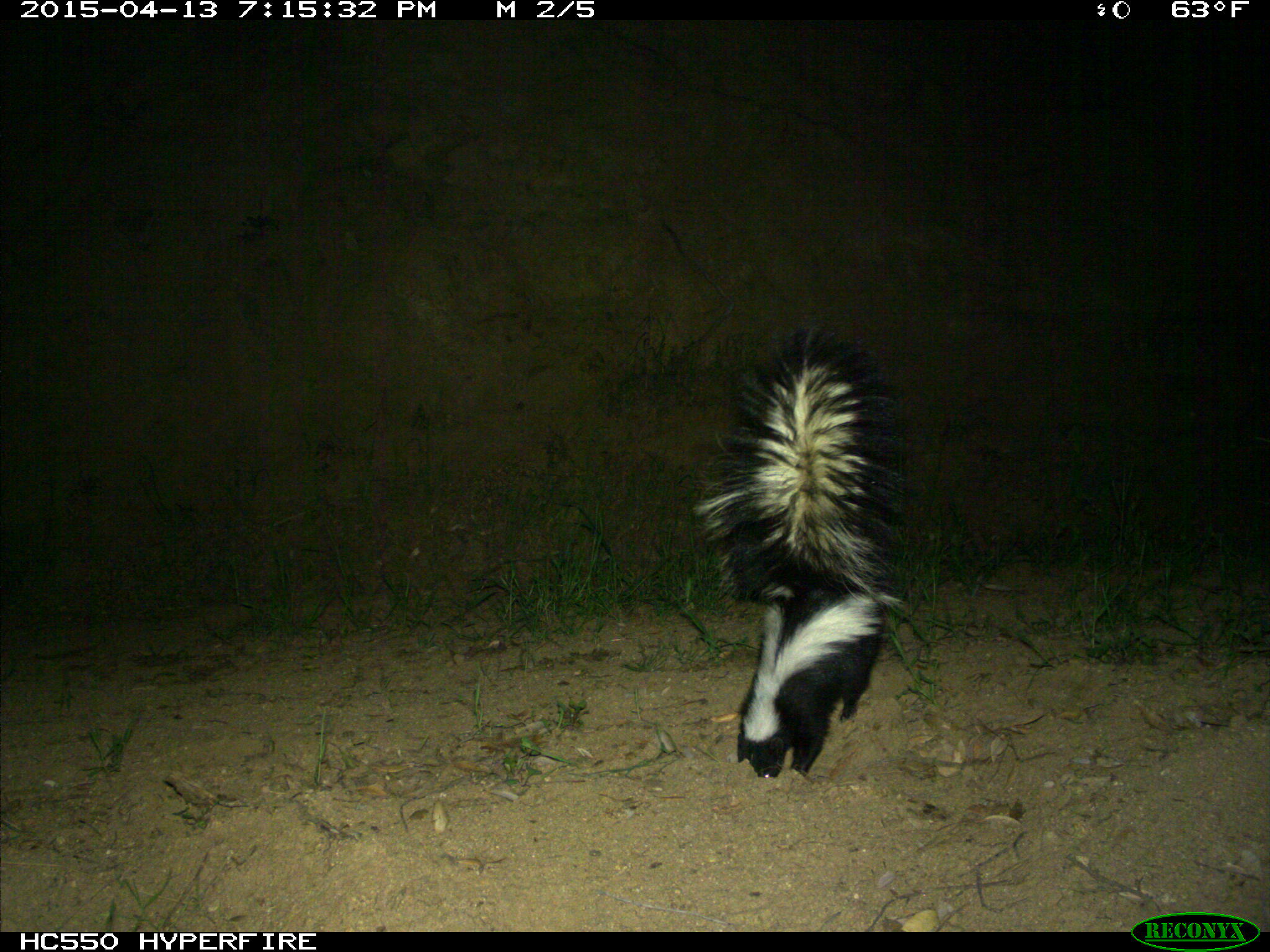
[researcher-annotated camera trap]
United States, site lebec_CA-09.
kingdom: Animalia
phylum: Chordata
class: Mammalia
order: Carnivora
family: Mephitidae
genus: Mephitis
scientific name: Mephitis mephitis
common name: striped skunk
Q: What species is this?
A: Mephitis mephitis (striped skunk).